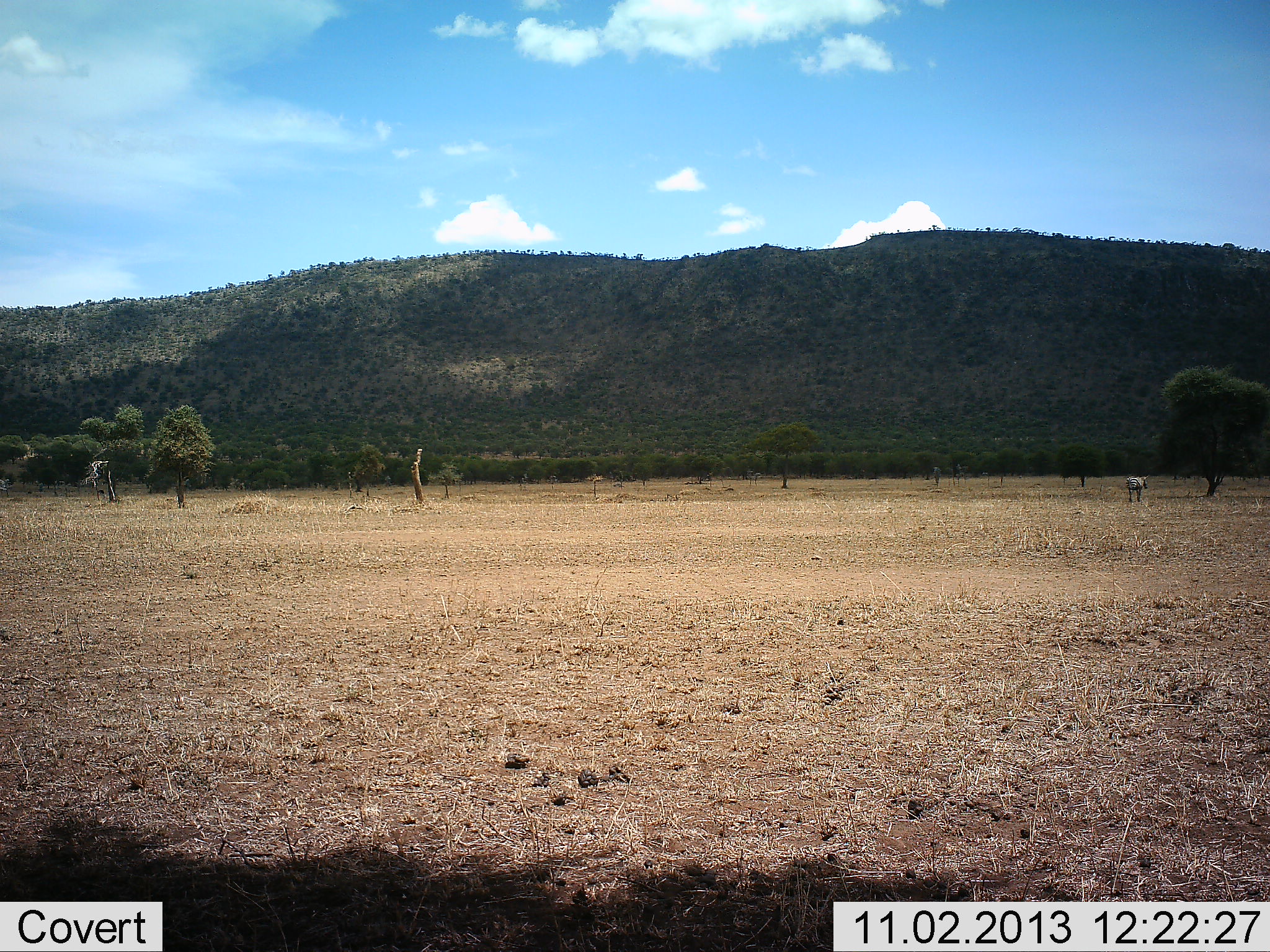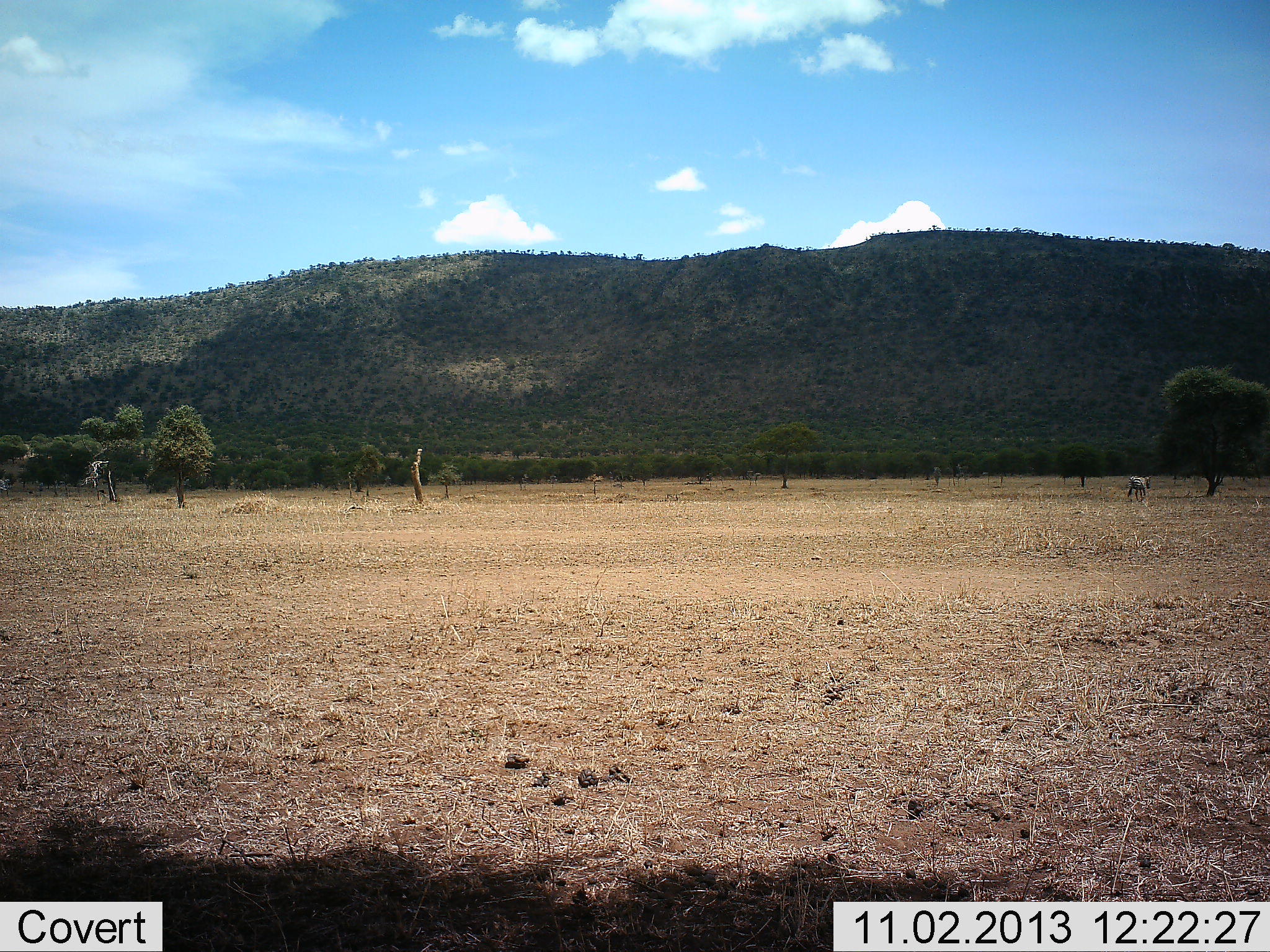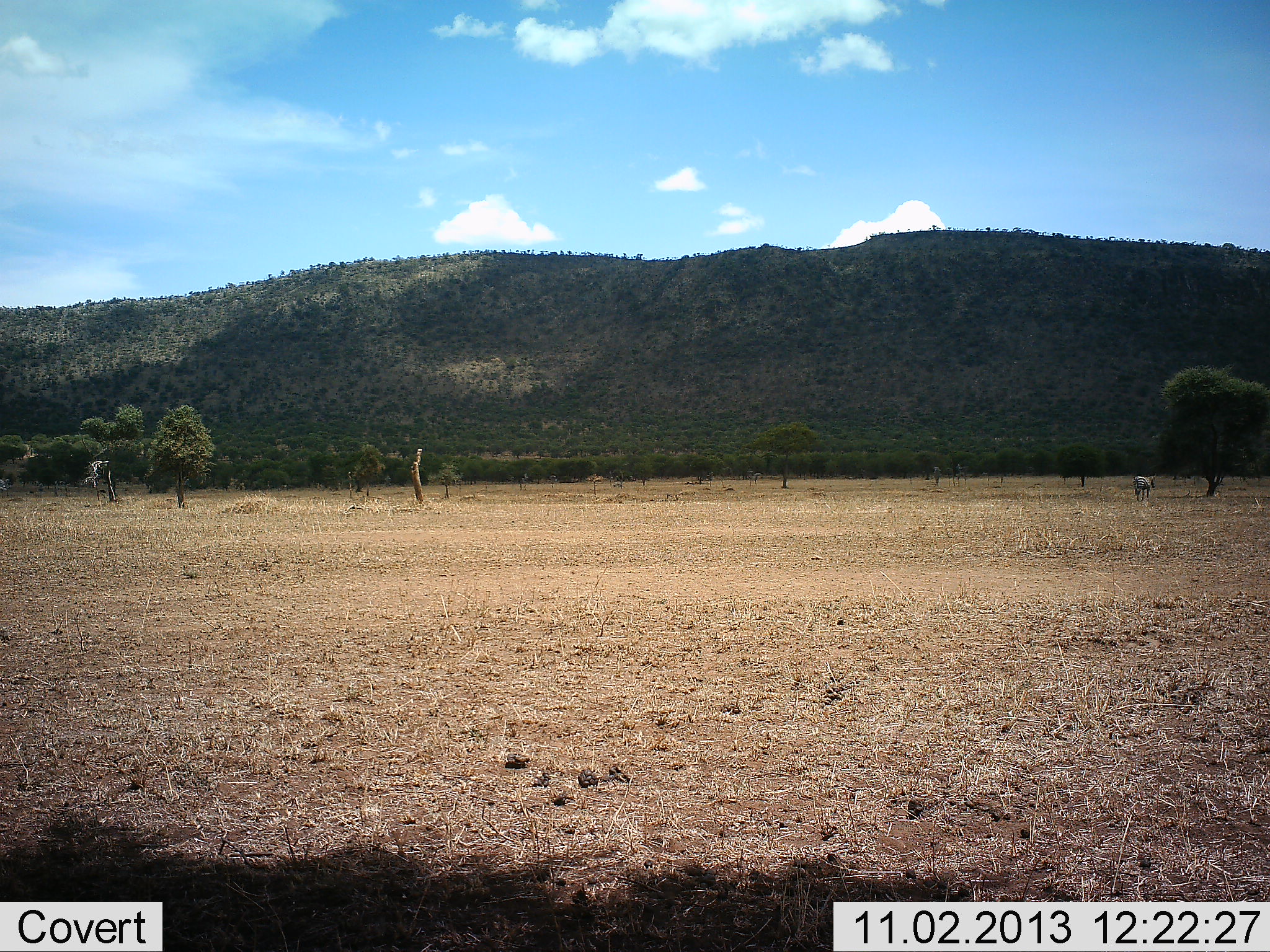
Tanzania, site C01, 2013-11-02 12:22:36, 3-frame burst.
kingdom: Animalia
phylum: Chordata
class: Mammalia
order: Perissodactyla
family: Equidae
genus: Equus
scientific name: Equus quagga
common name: plains zebra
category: zebra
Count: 1.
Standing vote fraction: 0%.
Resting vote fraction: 0%.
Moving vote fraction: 100%.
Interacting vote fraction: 0%.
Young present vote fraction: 0%.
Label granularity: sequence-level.